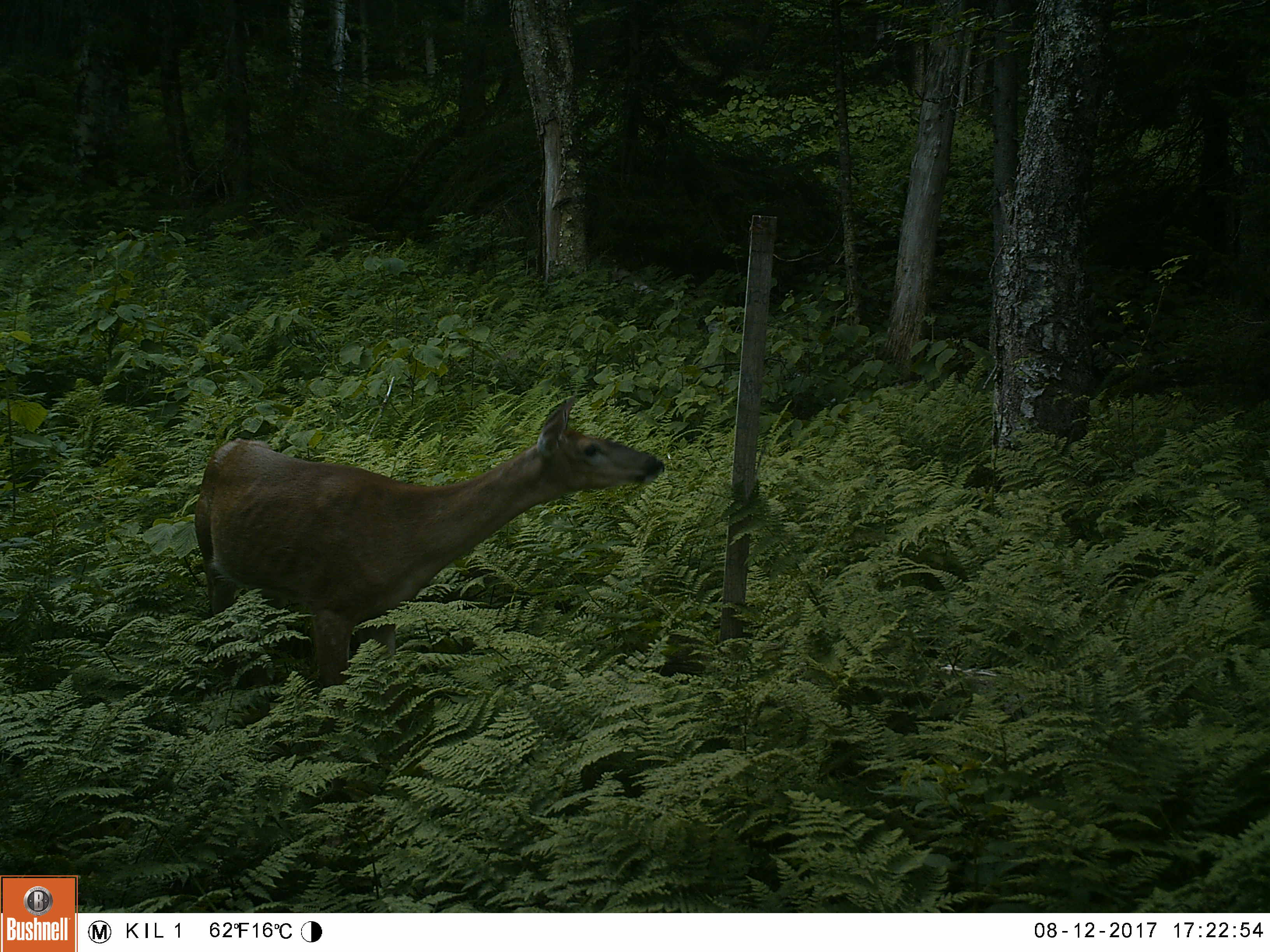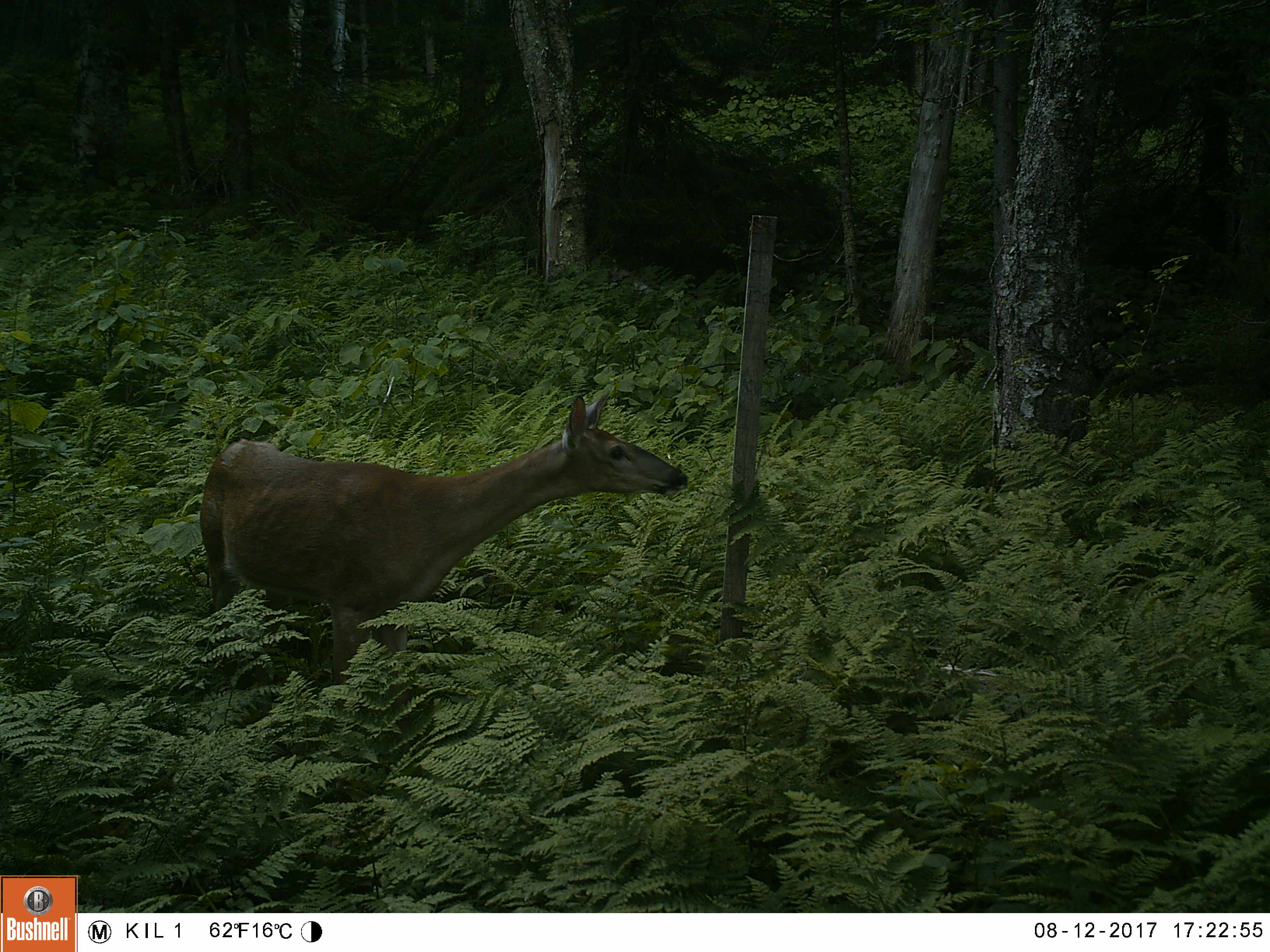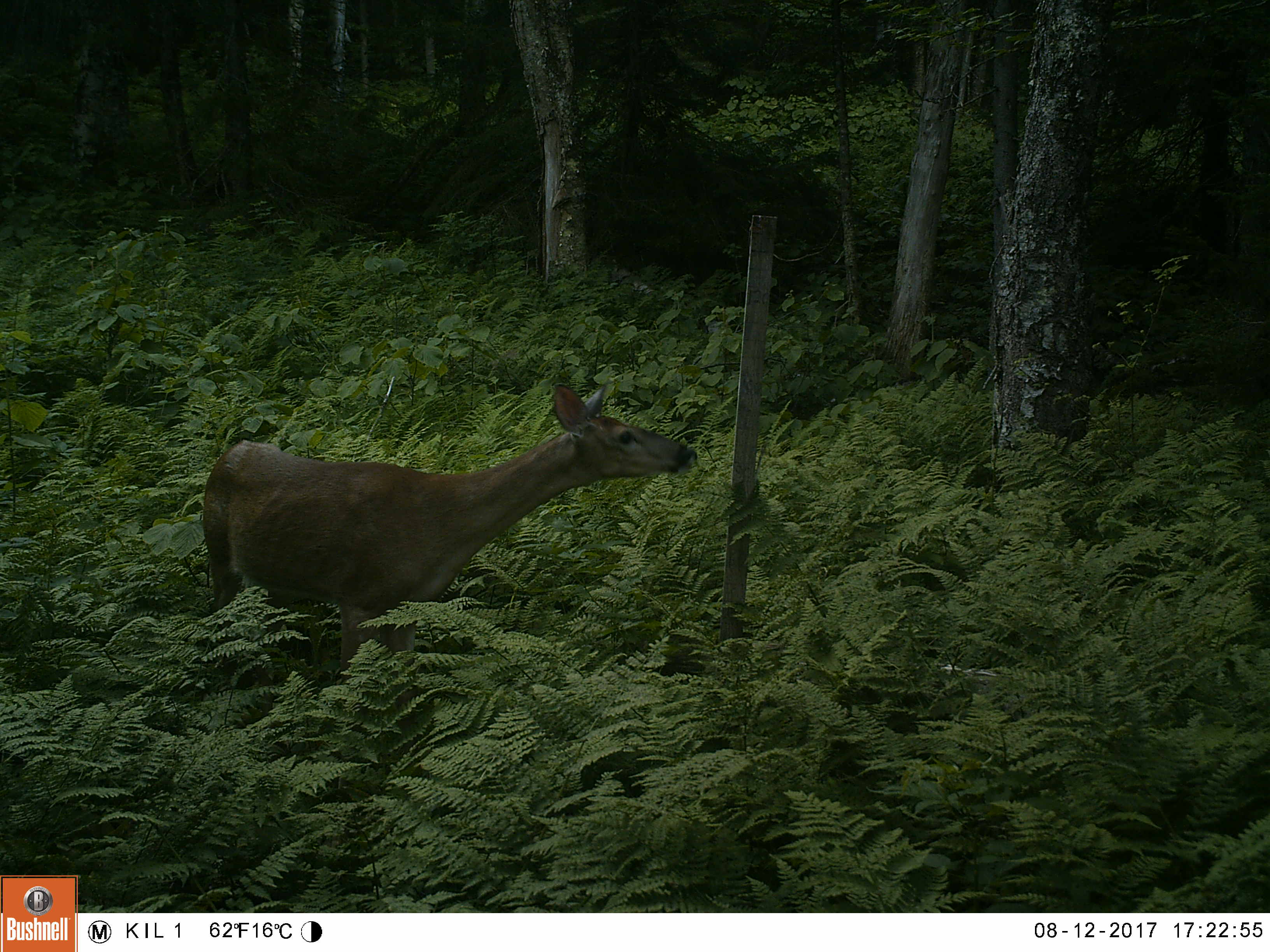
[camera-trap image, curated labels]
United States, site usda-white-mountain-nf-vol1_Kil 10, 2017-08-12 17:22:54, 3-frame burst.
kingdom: Animalia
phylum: Chordata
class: Mammalia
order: Artiodactyla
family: Cervidae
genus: Odocoileus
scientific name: Odocoileus virginianus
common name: white-tailed deer